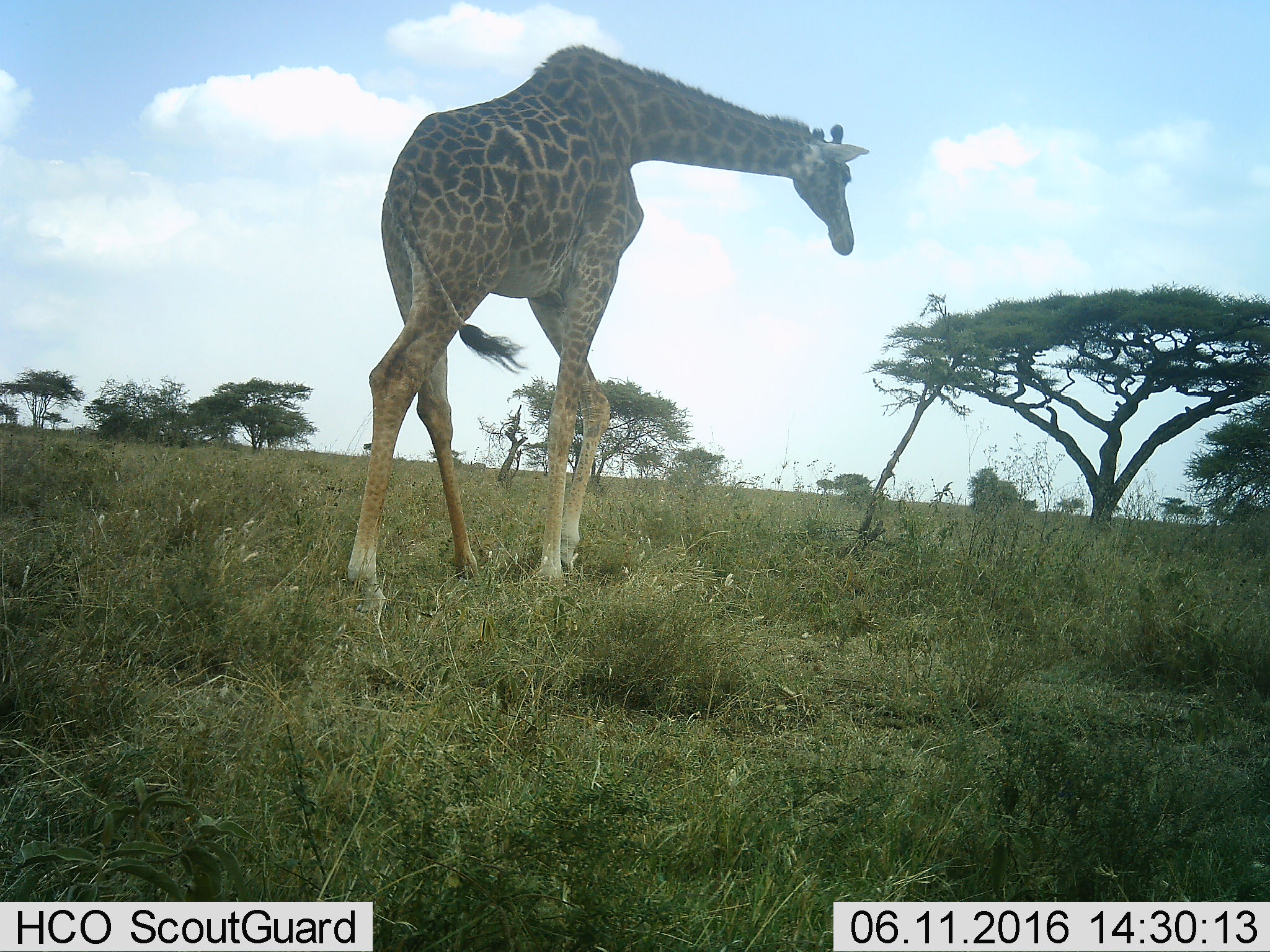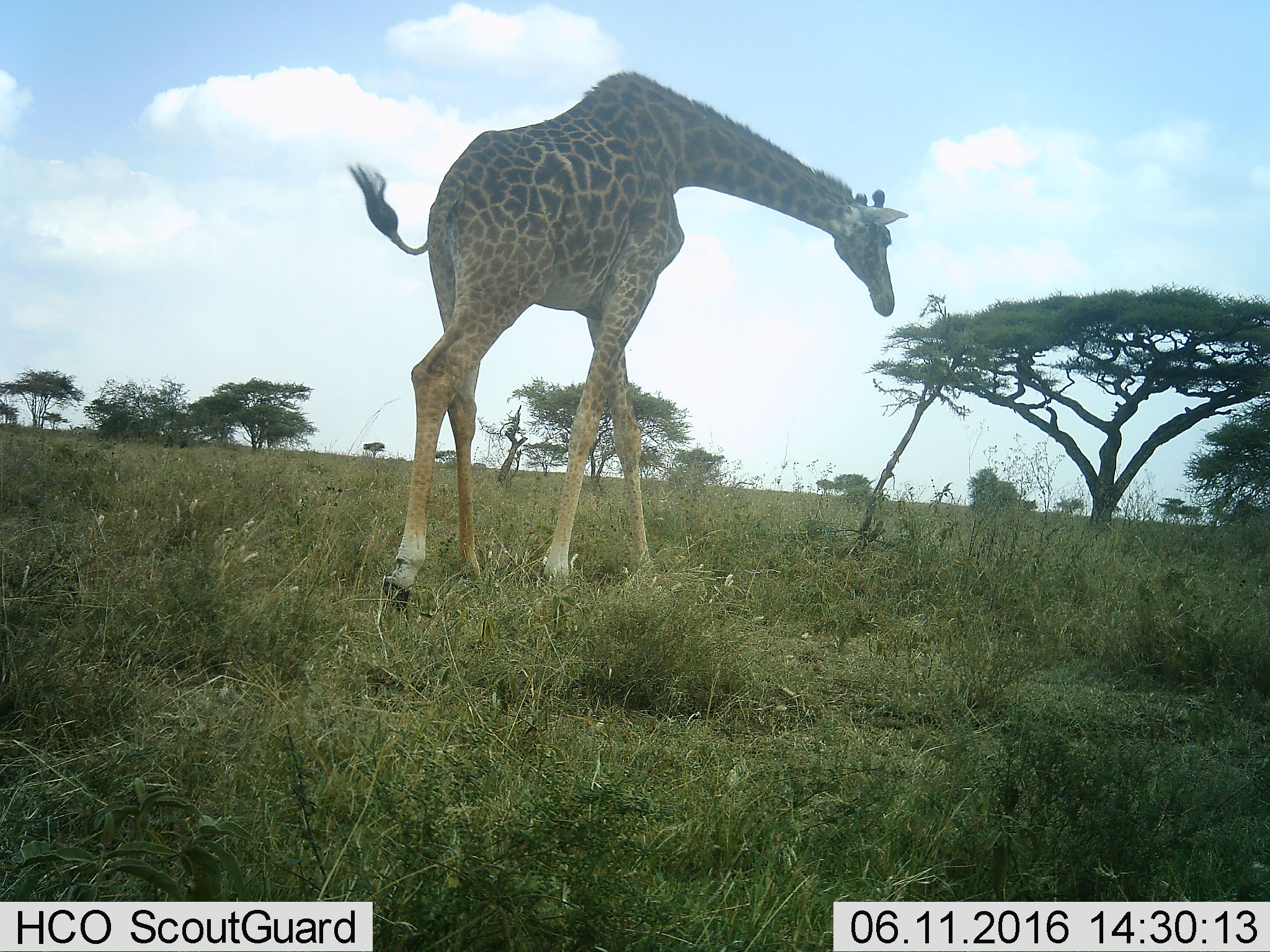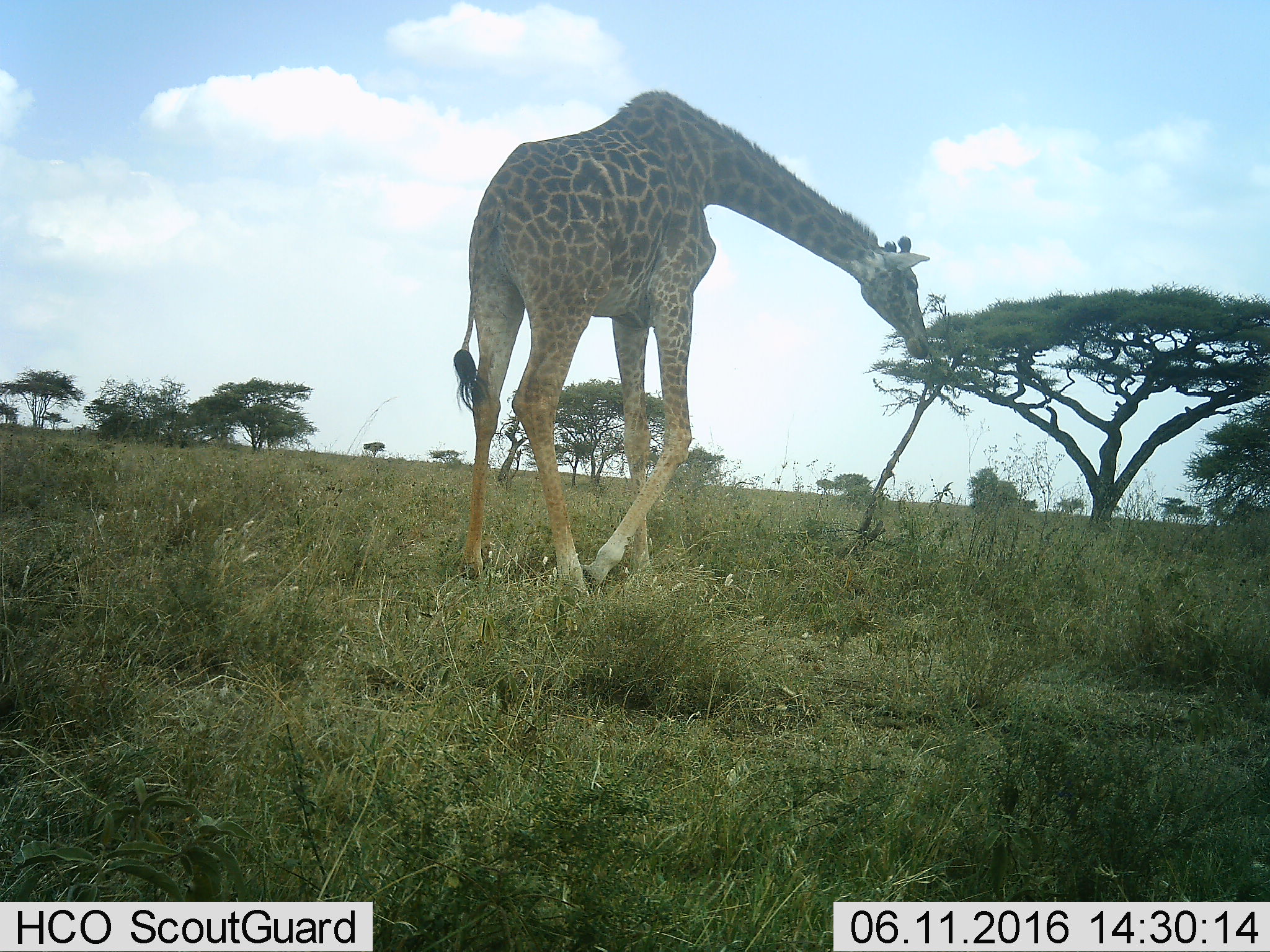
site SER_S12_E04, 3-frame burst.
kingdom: Animalia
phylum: Chordata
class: Mammalia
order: Artiodactyla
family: Giraffidae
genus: Giraffa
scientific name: Giraffa camelopardalis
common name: giraffe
Giraffe (Giraffa camelopardalis), count 1. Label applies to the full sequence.